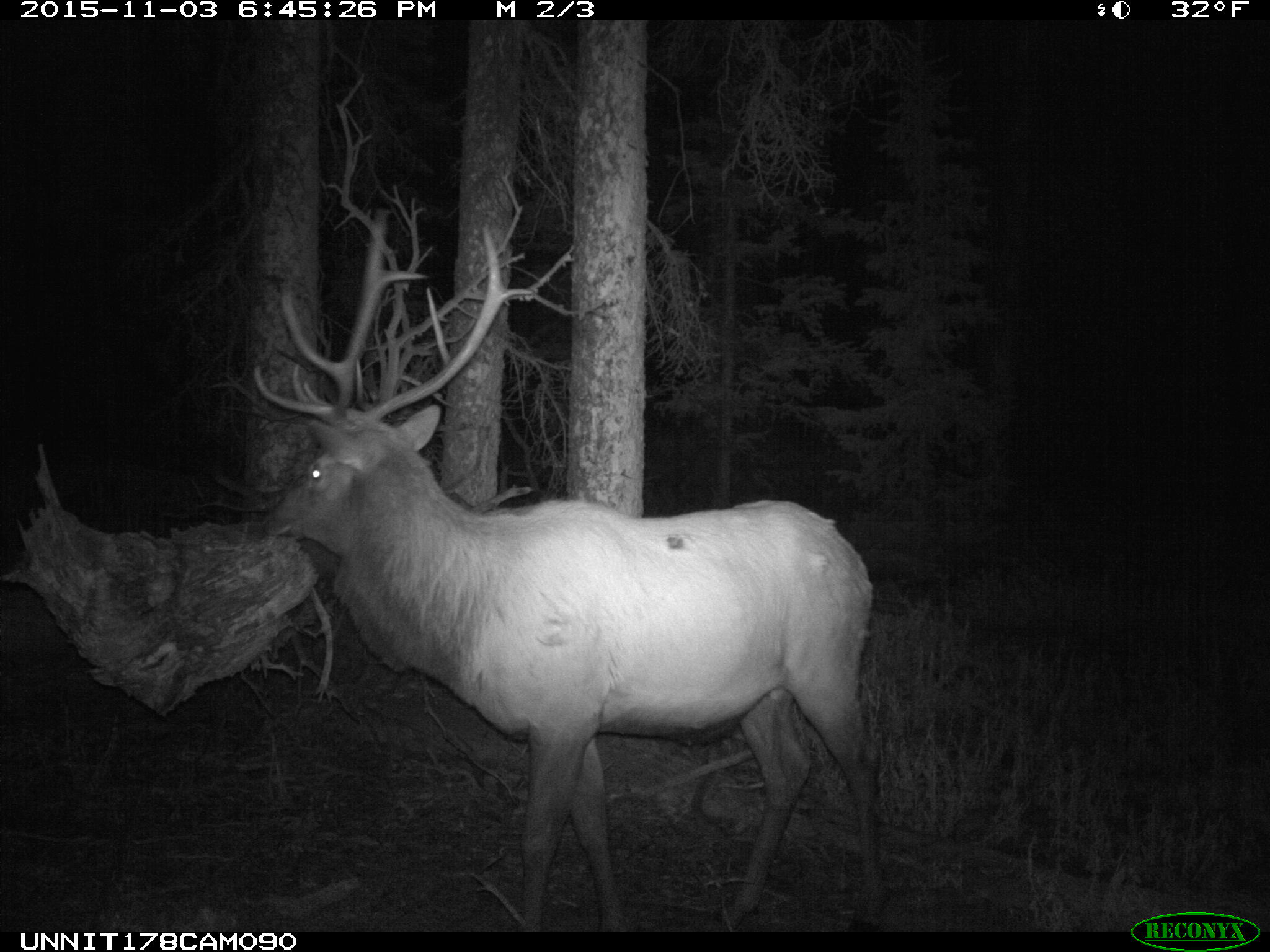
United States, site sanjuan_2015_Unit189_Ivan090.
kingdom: Animalia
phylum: Chordata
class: Mammalia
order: Artiodactyla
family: Cervidae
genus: Cervus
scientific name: Cervus elaphus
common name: red deer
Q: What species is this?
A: Cervus elaphus (red deer).